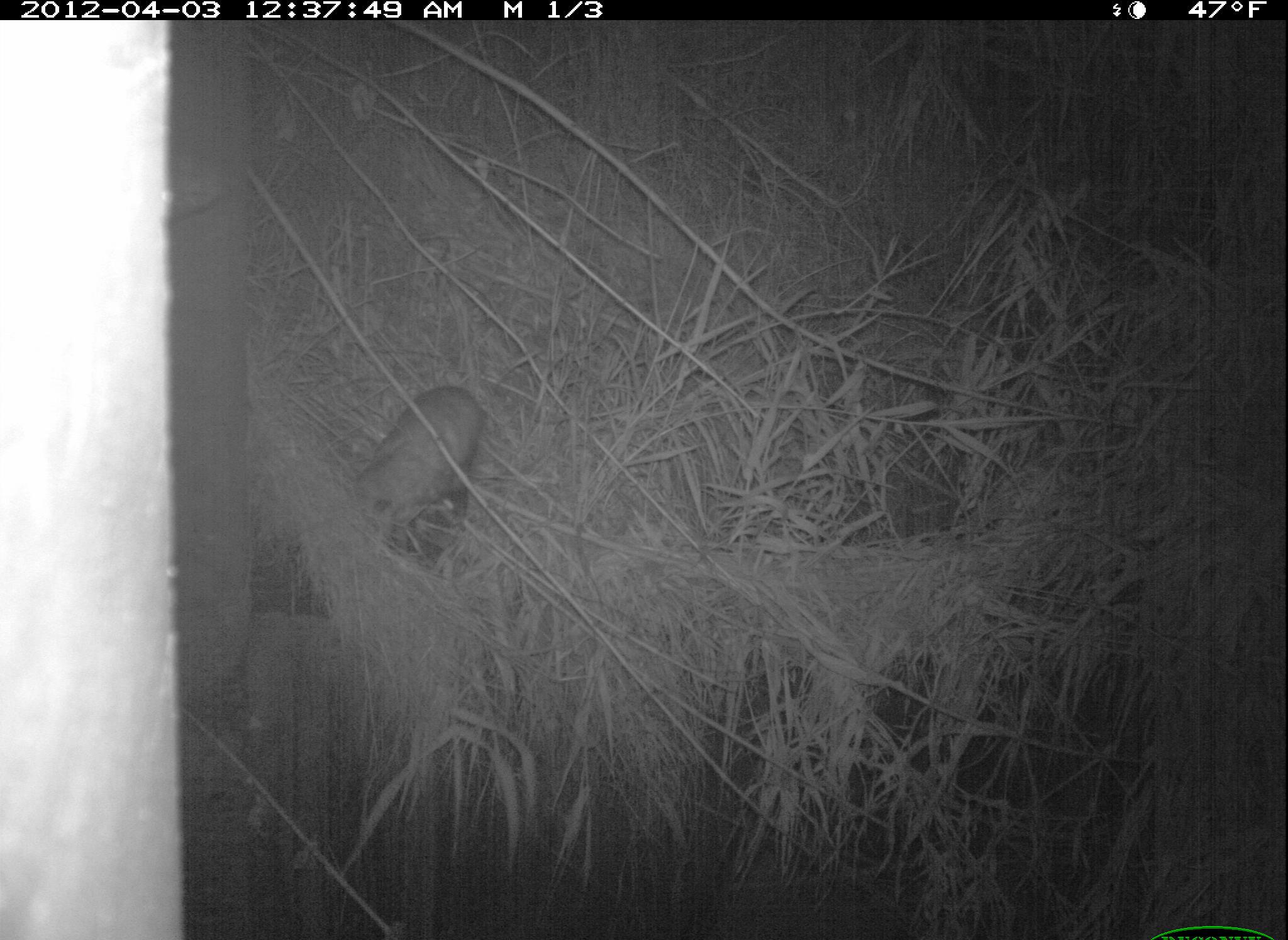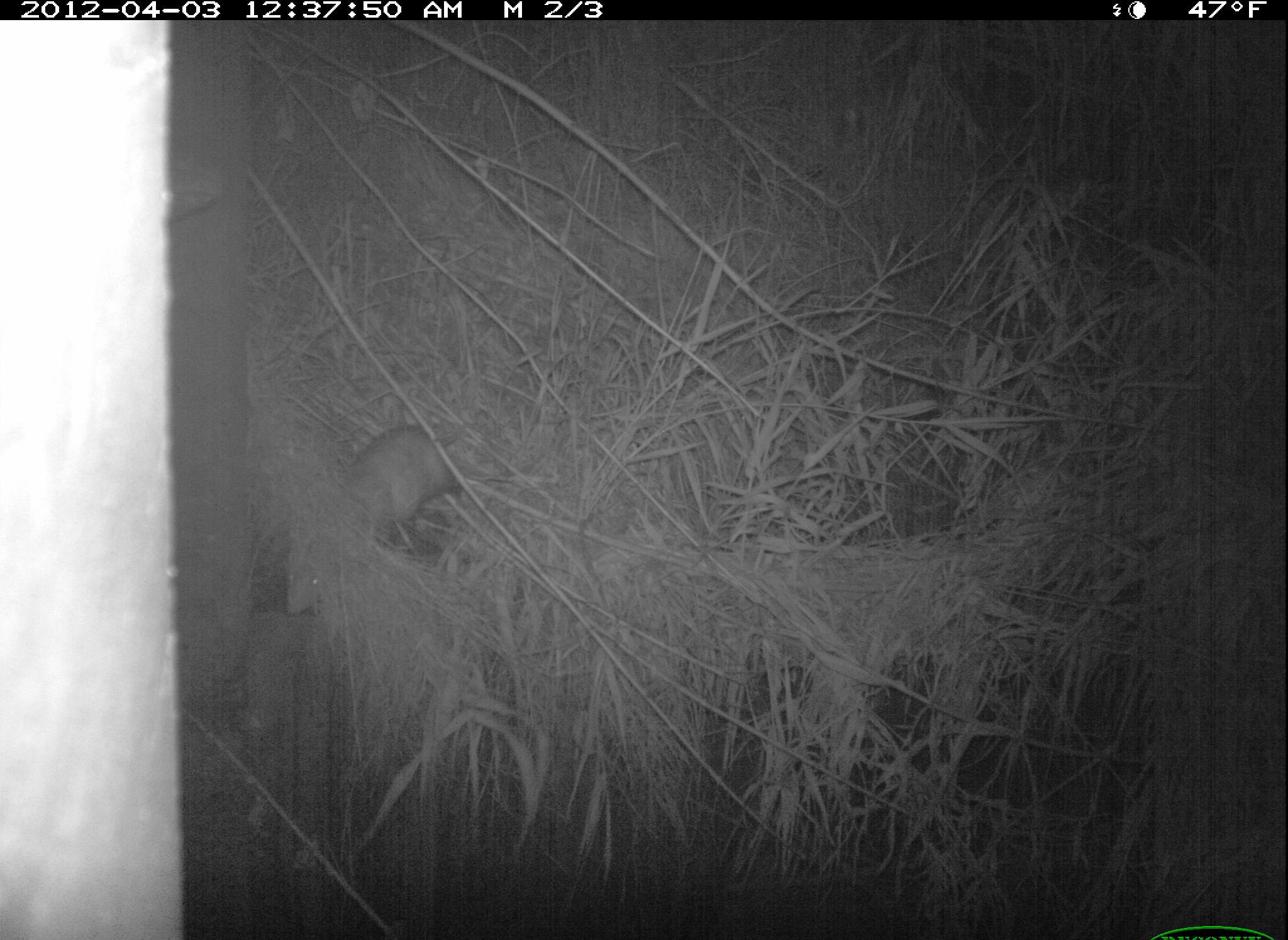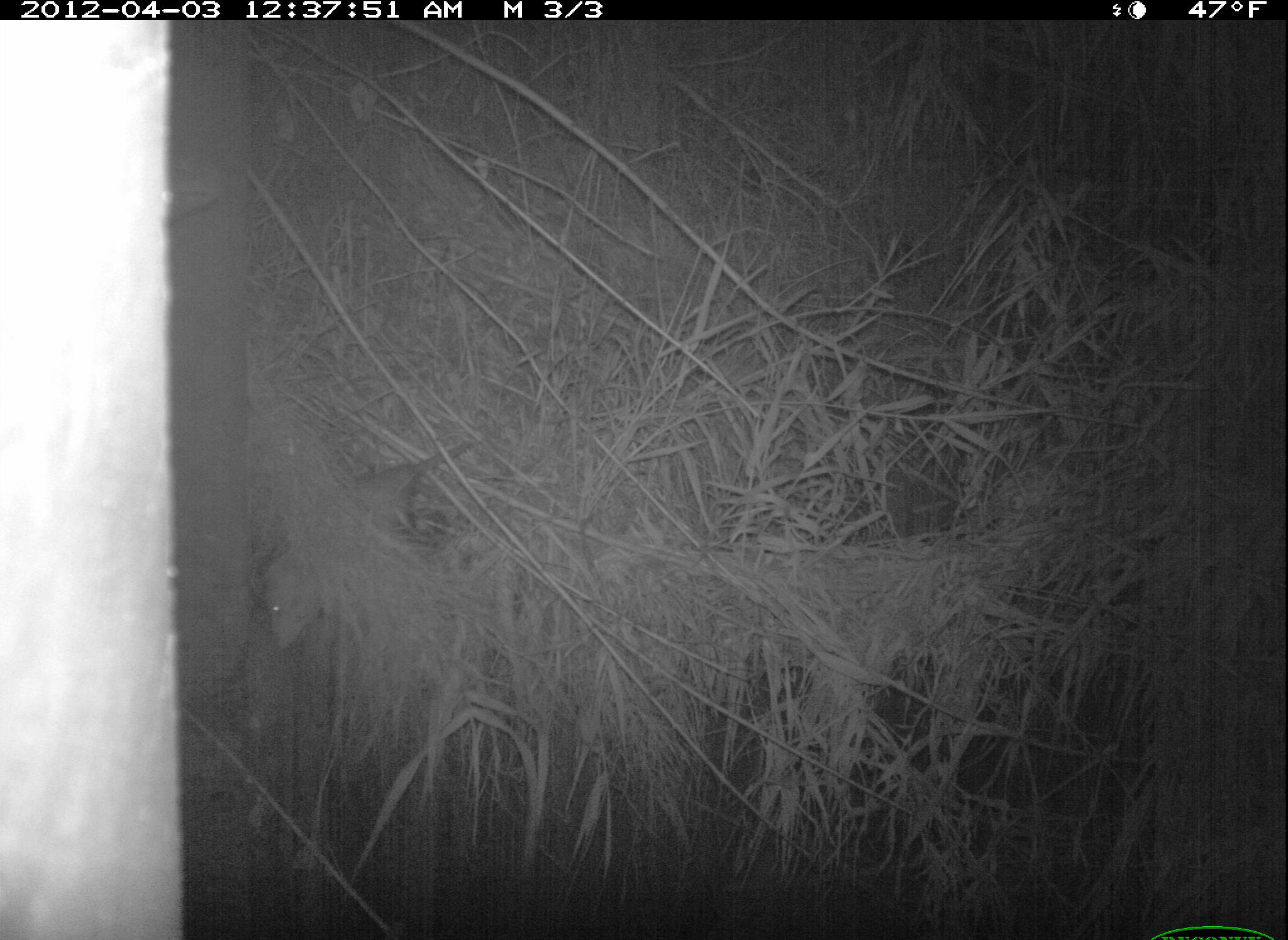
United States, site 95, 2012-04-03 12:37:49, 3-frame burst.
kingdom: Animalia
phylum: Chordata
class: Mammalia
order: Didelphimorphia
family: Didelphidae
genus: Didelphis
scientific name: Didelphis virginiana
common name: virginia opossum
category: opossum